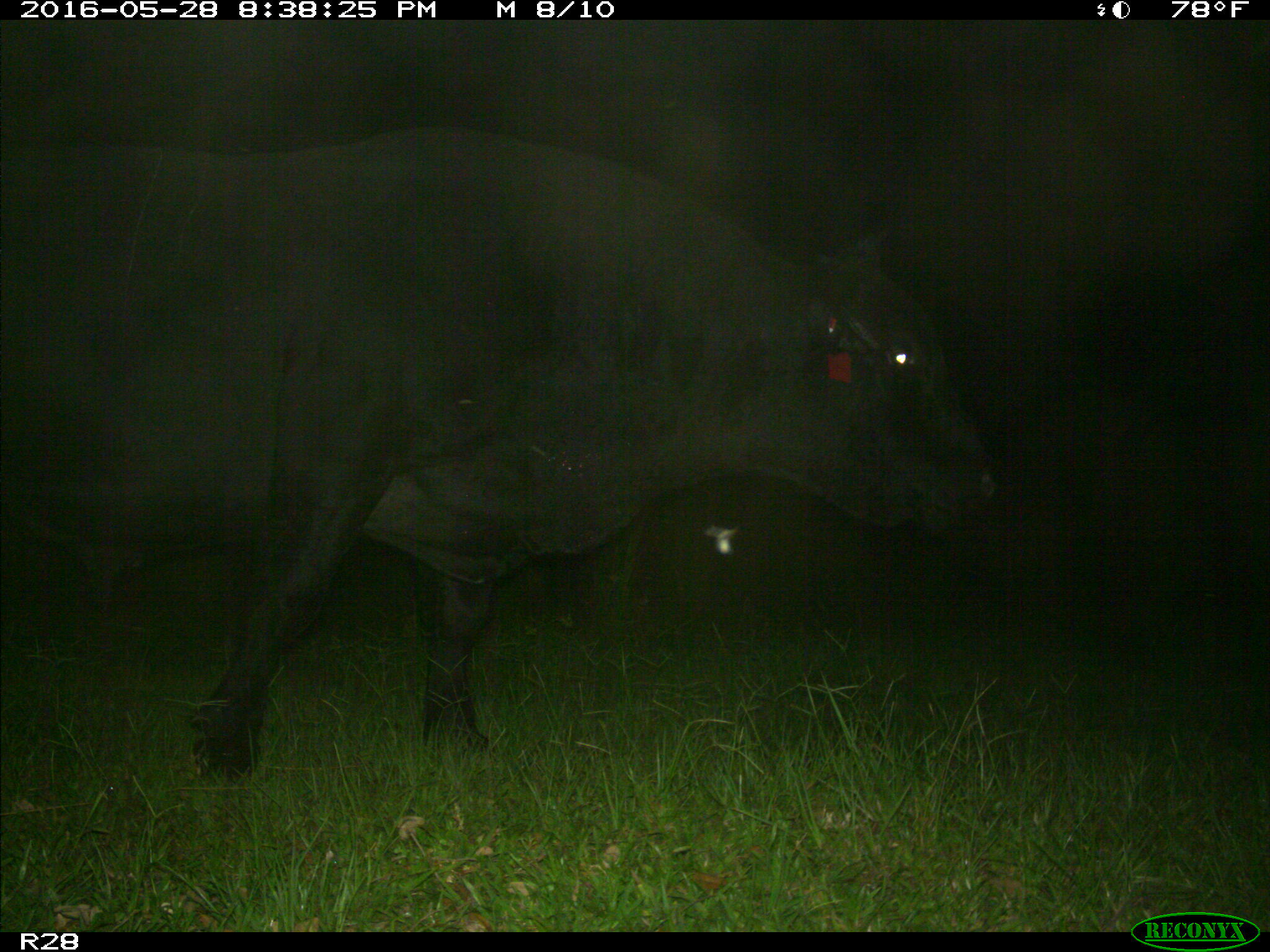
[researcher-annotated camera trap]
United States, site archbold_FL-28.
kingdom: Animalia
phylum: Chordata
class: Mammalia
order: Artiodactyla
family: Bovidae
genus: Bos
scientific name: Bos taurus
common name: domestic cow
Bos taurus (domestic cow).